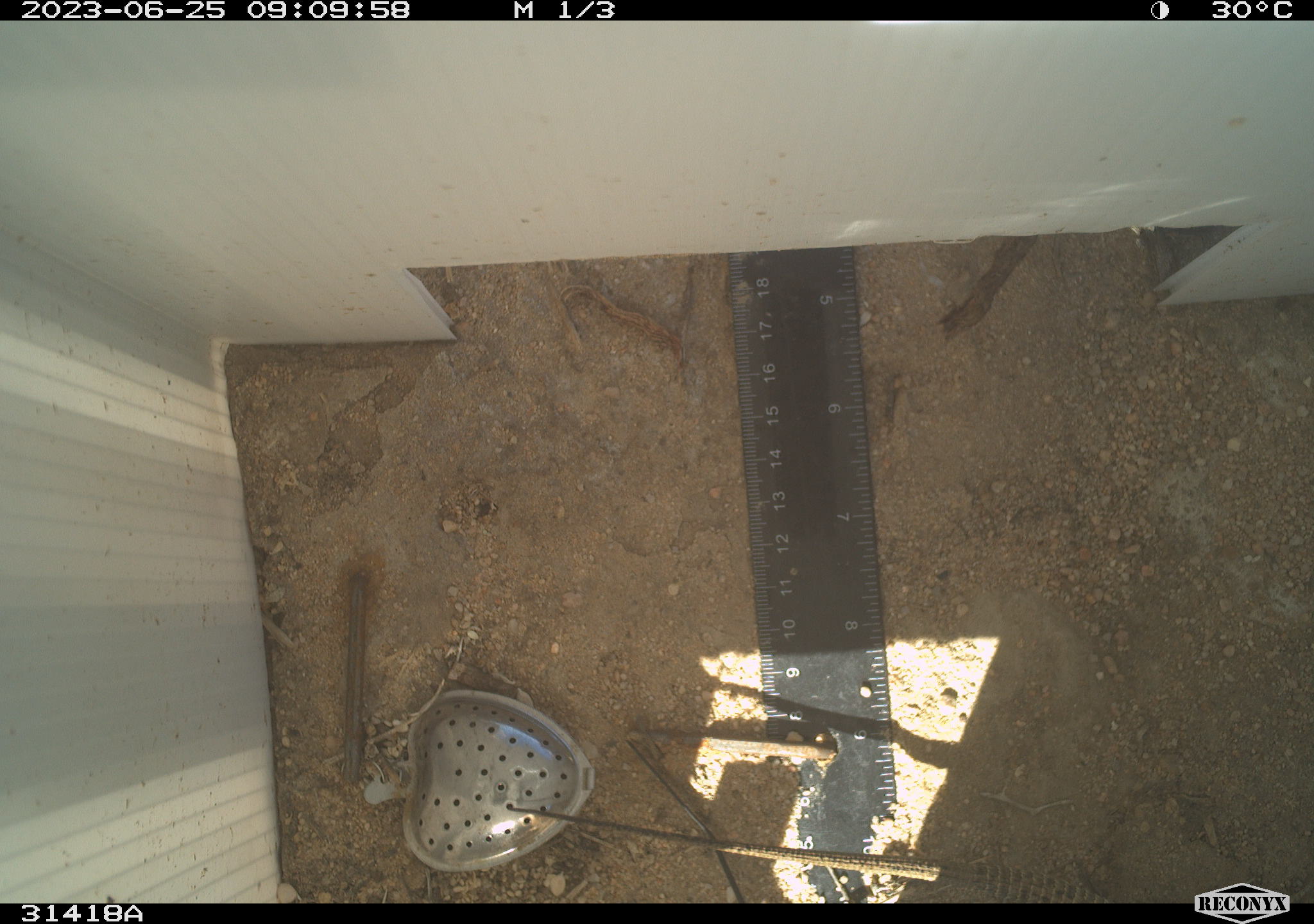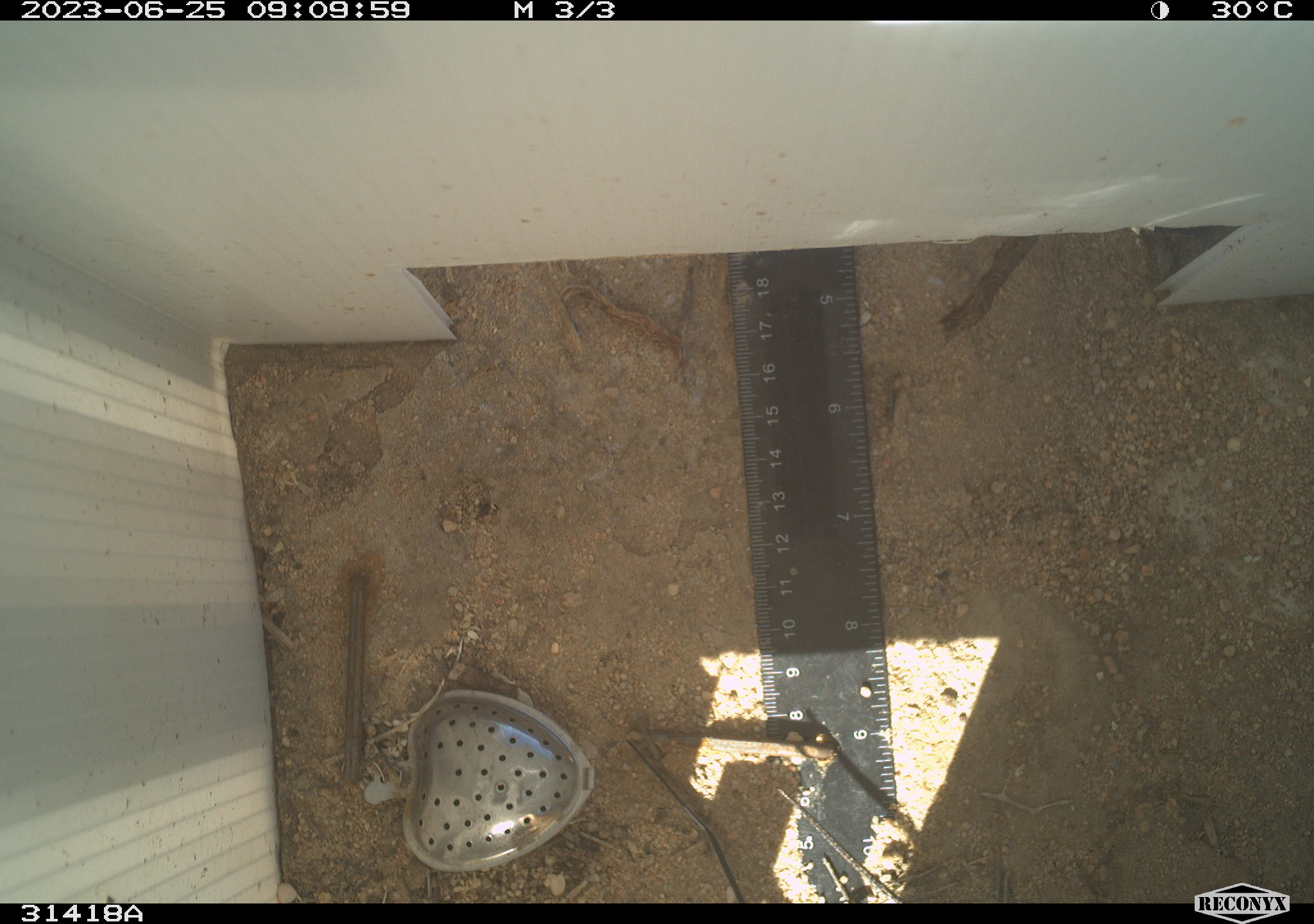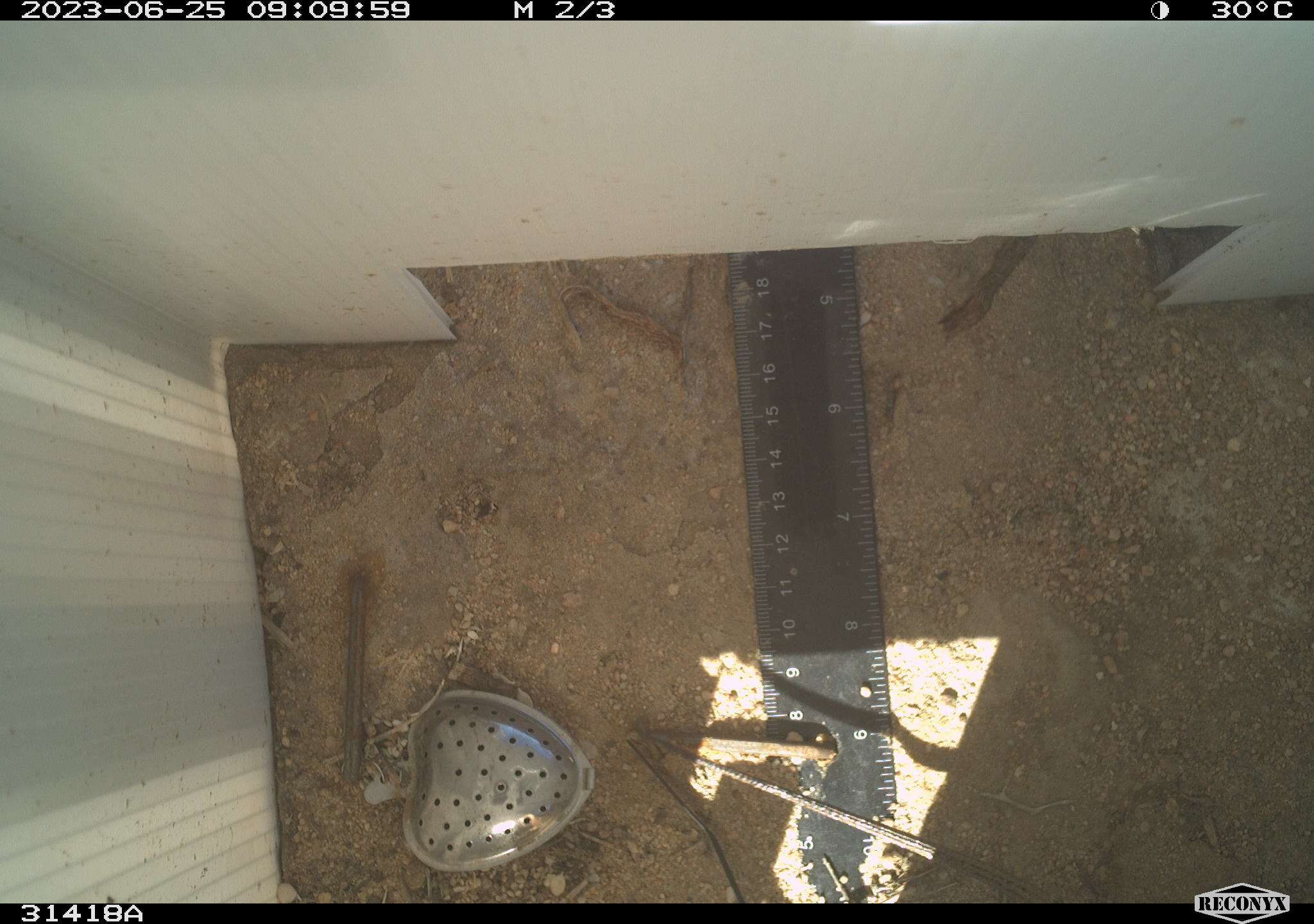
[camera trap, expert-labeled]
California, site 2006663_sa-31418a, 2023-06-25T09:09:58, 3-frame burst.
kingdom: Animalia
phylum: Chordata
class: Reptilia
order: Squamata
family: Teiidae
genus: Aspidoscelis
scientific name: Aspidoscelis tigris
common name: western whiptail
Western whiptail (Aspidoscelis tigris).